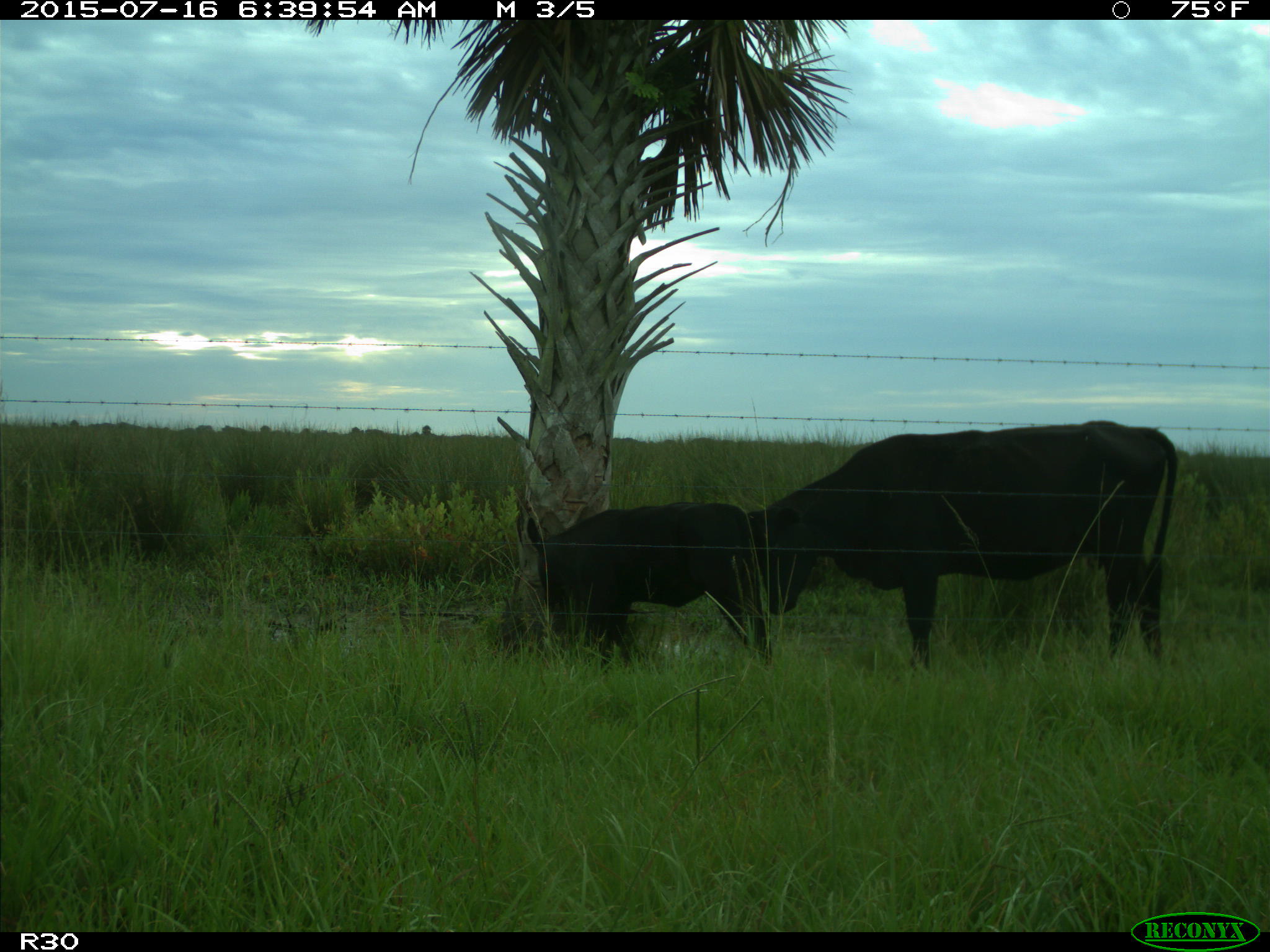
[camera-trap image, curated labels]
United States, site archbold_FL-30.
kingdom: Animalia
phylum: Chordata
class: Mammalia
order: Artiodactyla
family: Bovidae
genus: Bos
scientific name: Bos taurus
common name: domestic cow